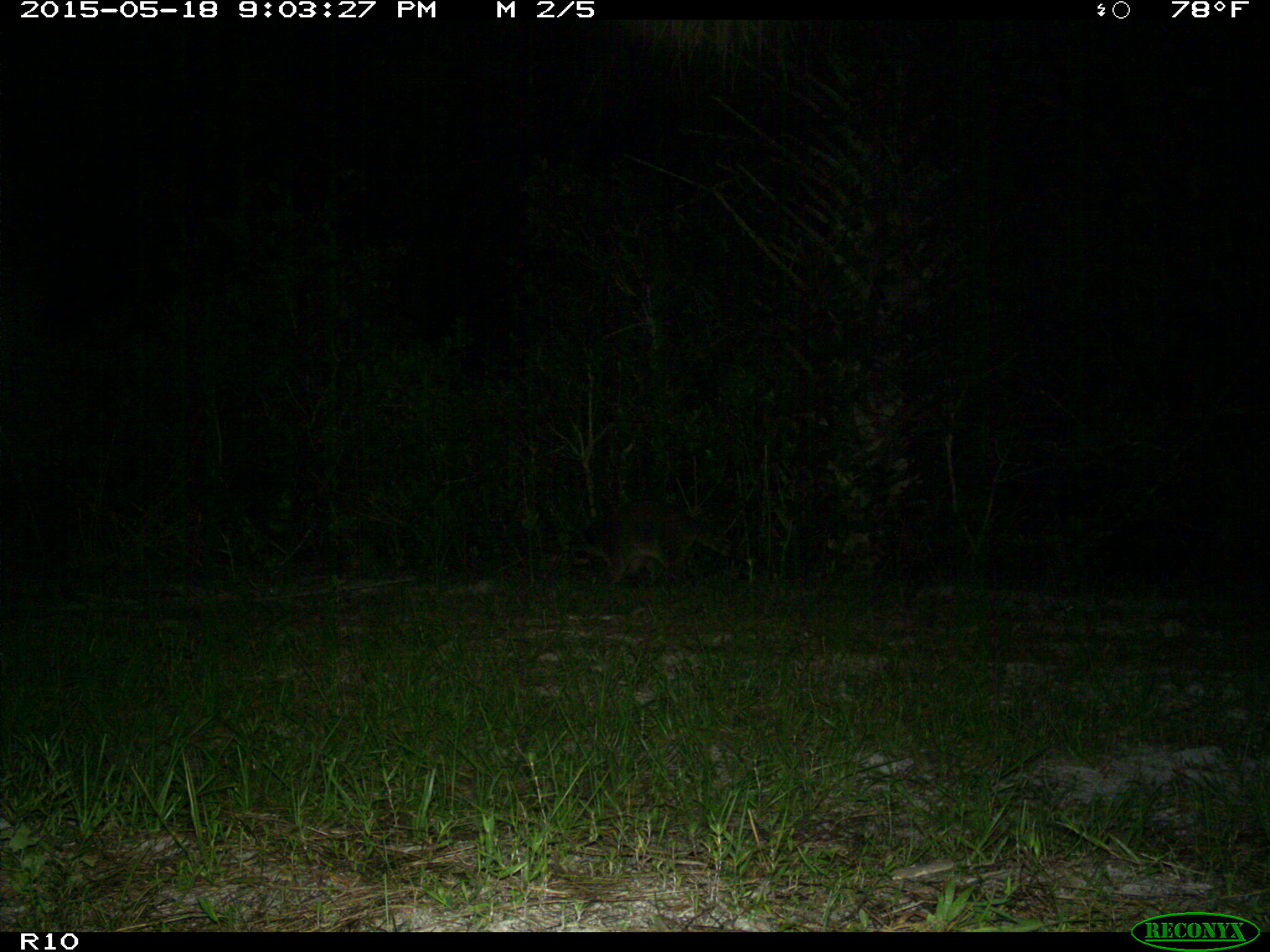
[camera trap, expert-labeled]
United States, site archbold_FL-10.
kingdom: Animalia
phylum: Chordata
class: Mammalia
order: Carnivora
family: Procyonidae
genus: Procyon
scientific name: Procyon lotor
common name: common raccoon